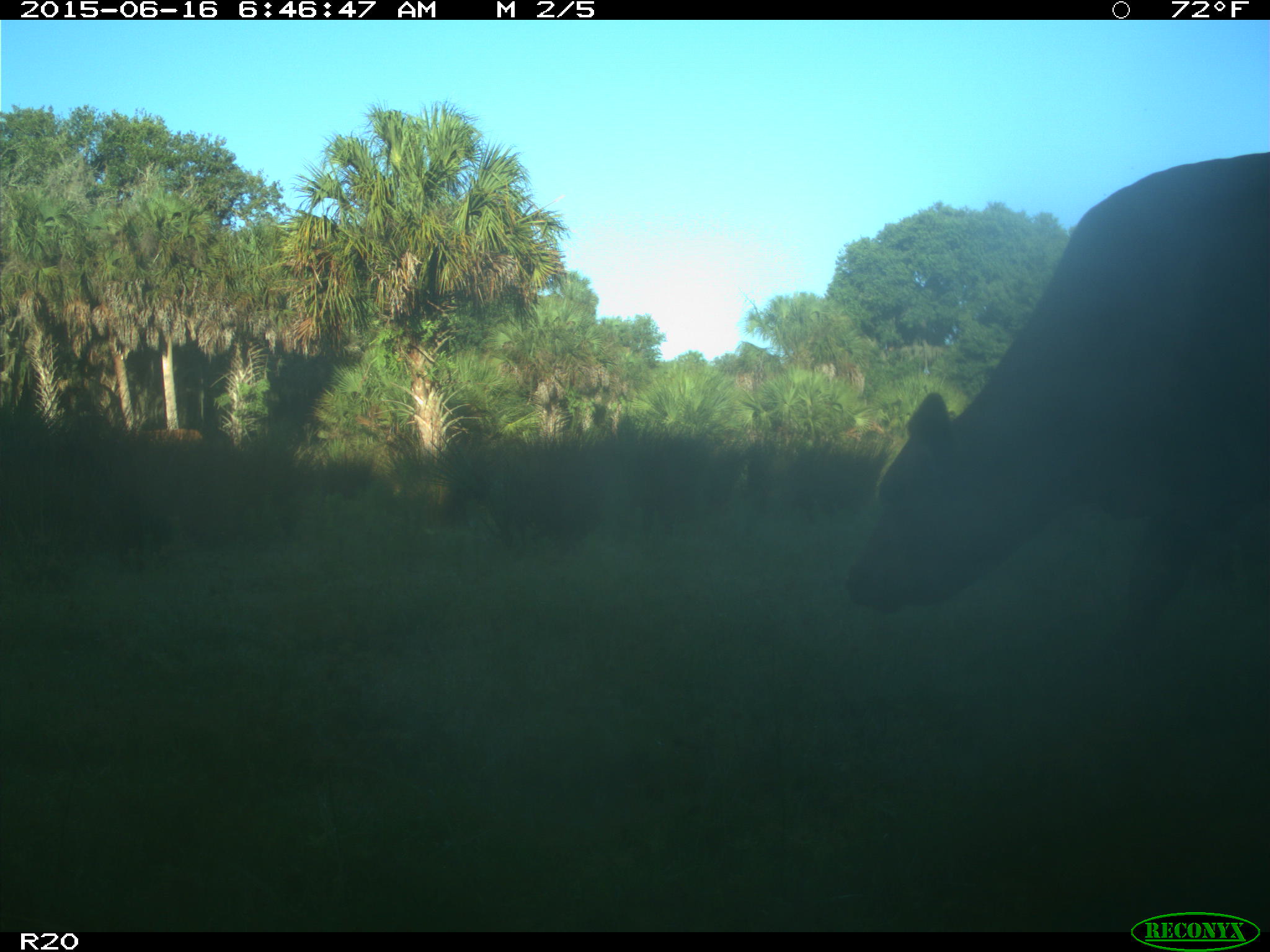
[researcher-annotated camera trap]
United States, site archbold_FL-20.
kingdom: Animalia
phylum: Chordata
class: Mammalia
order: Artiodactyla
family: Bovidae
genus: Bos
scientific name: Bos taurus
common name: domestic cow